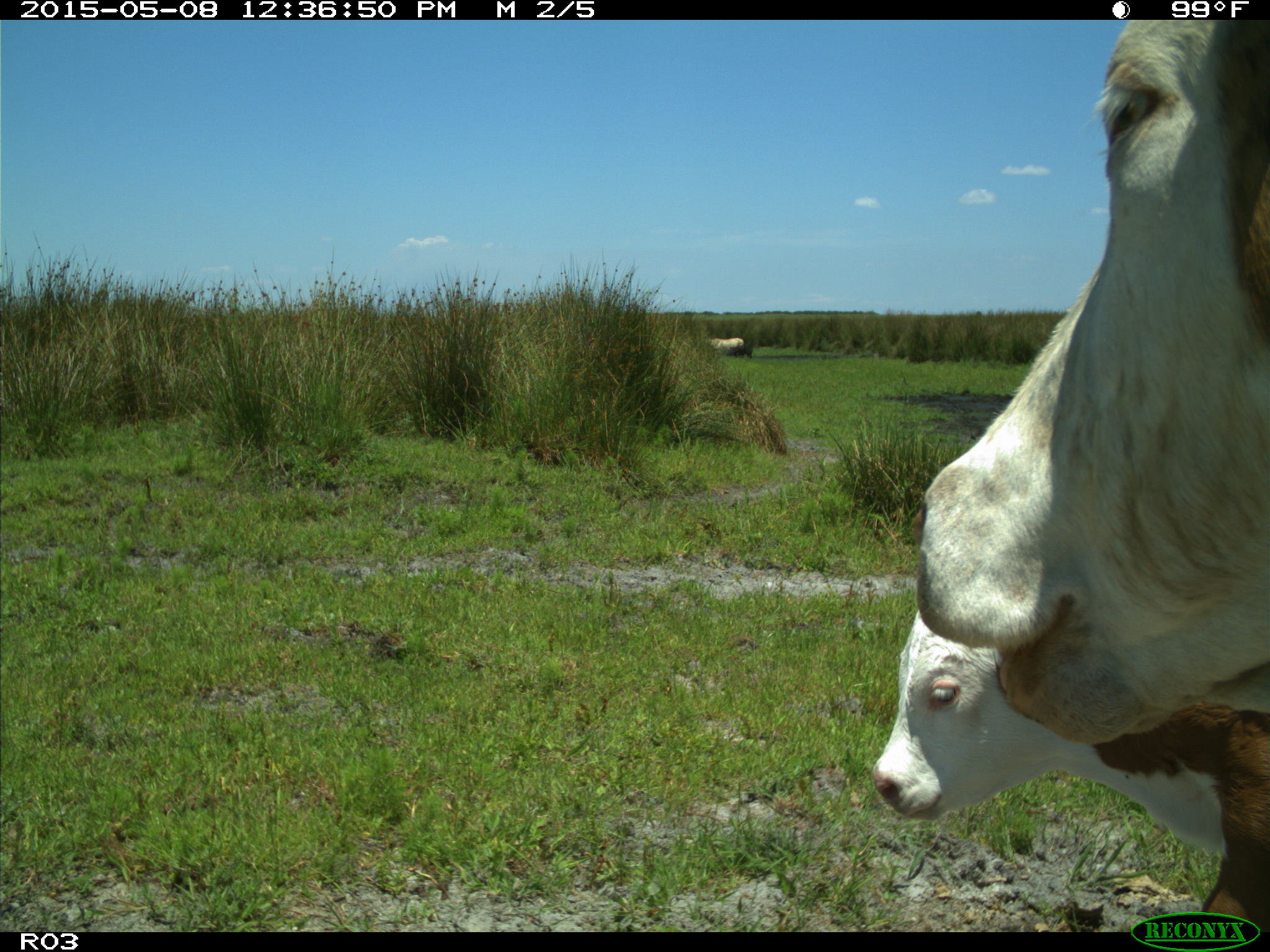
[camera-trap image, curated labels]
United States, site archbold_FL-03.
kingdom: Animalia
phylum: Chordata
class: Mammalia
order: Artiodactyla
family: Bovidae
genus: Bos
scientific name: Bos taurus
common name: domestic cow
Bos taurus (domestic cow).